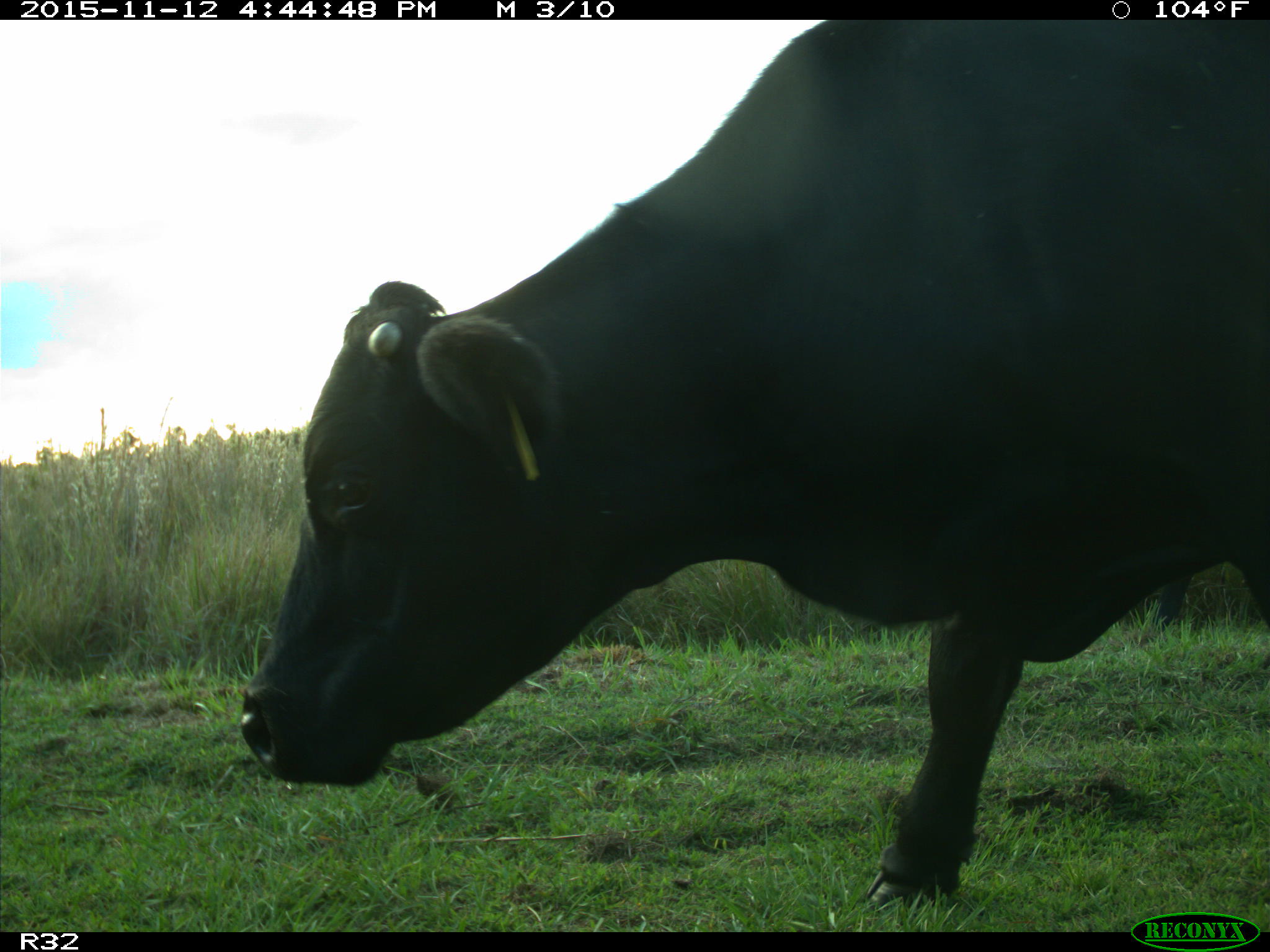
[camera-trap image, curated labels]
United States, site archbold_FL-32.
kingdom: Animalia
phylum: Chordata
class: Mammalia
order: Artiodactyla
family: Bovidae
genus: Bos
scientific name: Bos taurus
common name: domestic cow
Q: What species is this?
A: Bos taurus (domestic cow).